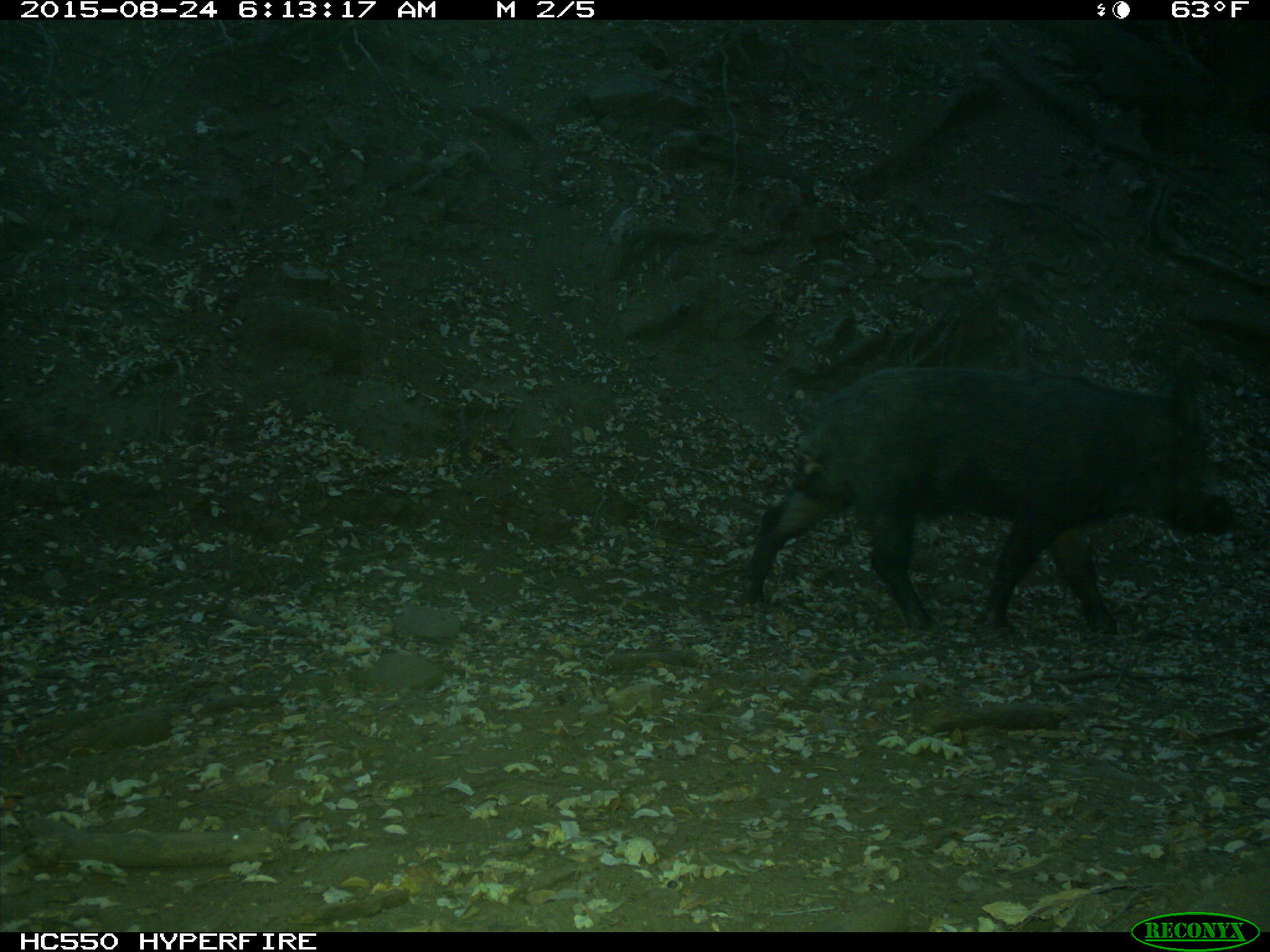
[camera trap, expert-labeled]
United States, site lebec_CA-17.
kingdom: Animalia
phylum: Chordata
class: Mammalia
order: Artiodactyla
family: Suidae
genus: Sus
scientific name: Sus scrofa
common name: wild boar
Sus scrofa (wild boar).